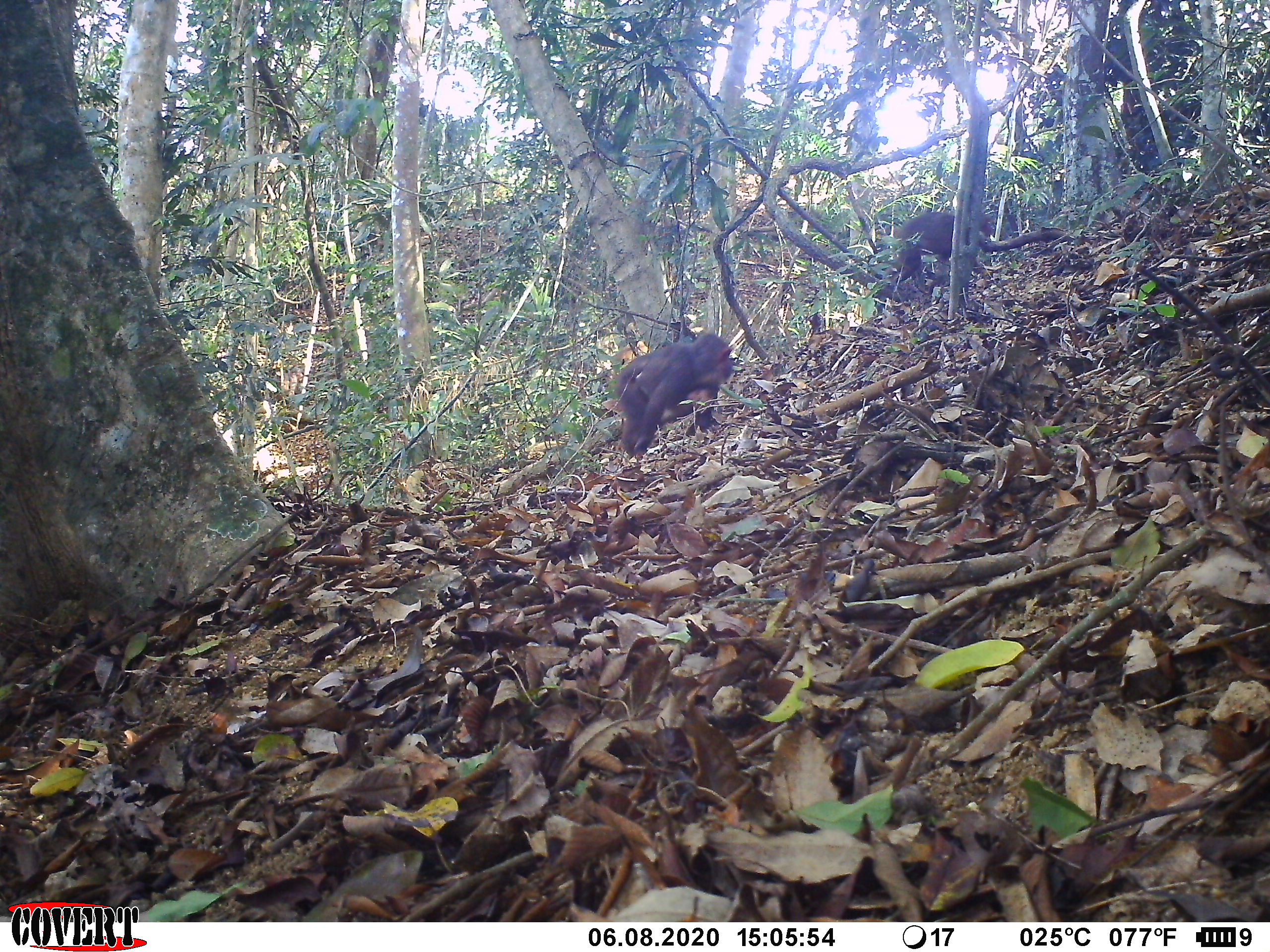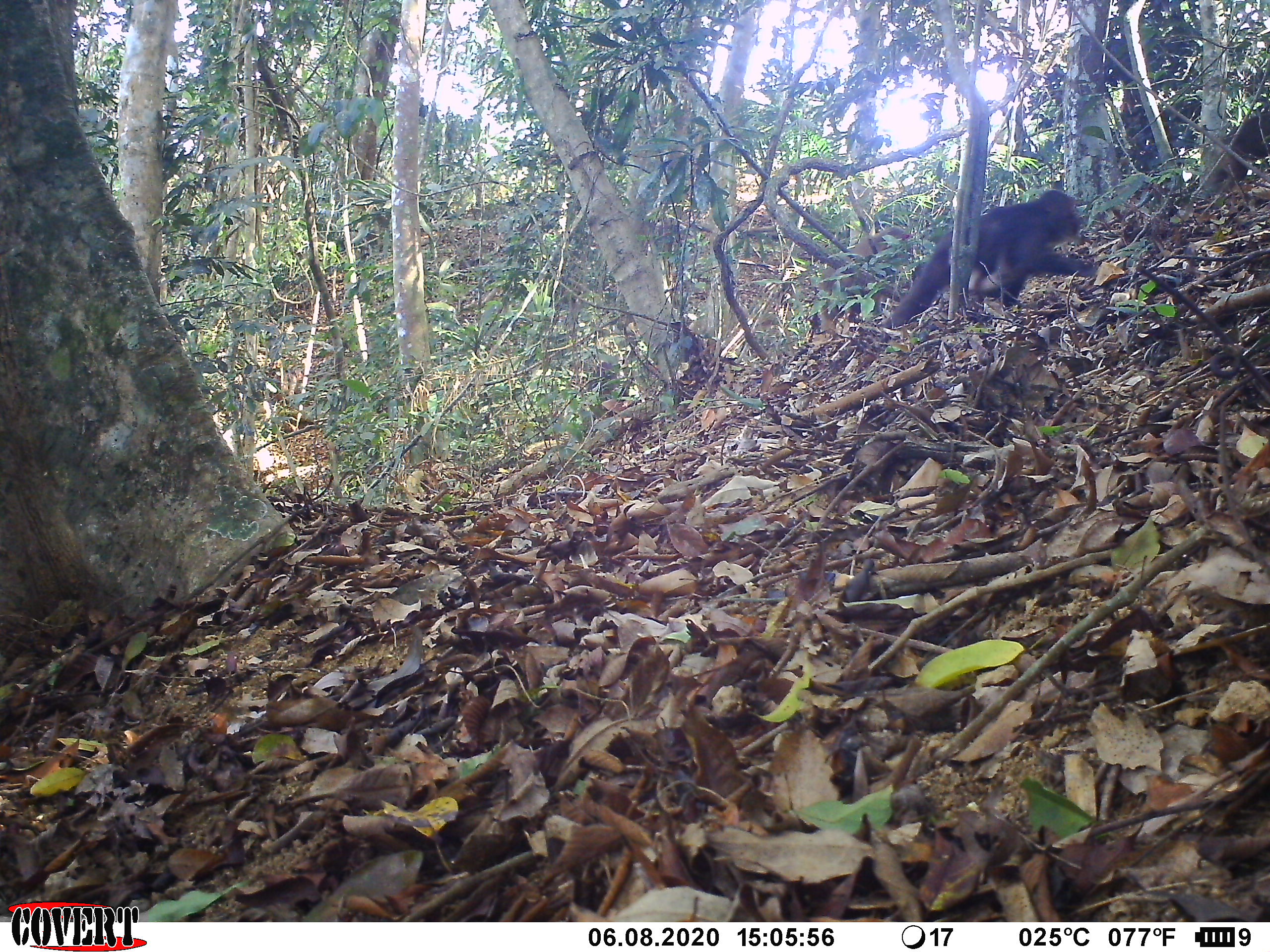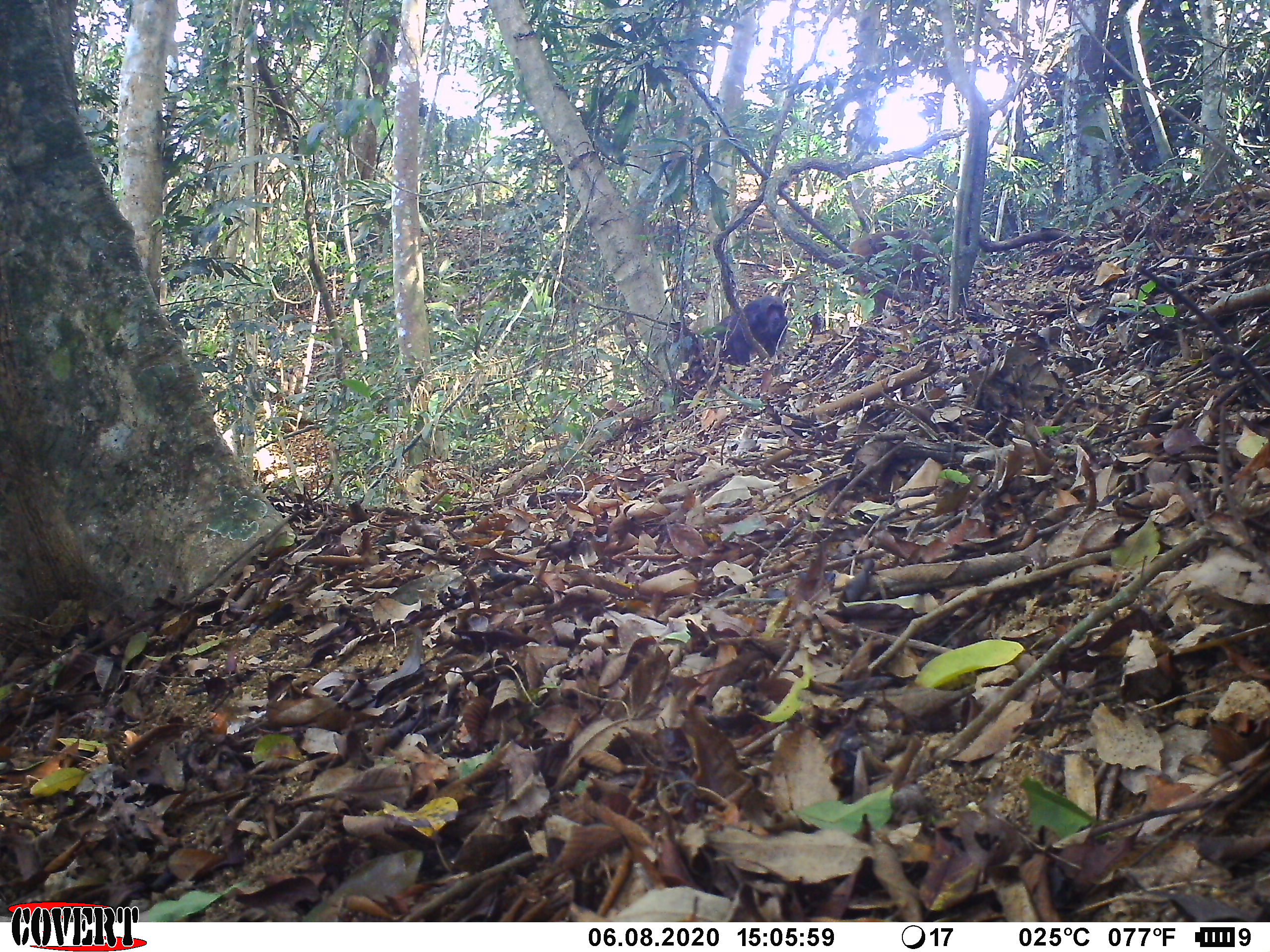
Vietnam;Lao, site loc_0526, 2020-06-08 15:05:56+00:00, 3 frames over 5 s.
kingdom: Animalia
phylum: Chordata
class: Mammalia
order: Primates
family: Cercopithecidae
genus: Macaca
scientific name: Macaca arctoides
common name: stump-tailed macaque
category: stump tailed macaque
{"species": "stump tailed macaque (stump-tailed macaque) (Macaca arctoides)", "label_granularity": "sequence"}